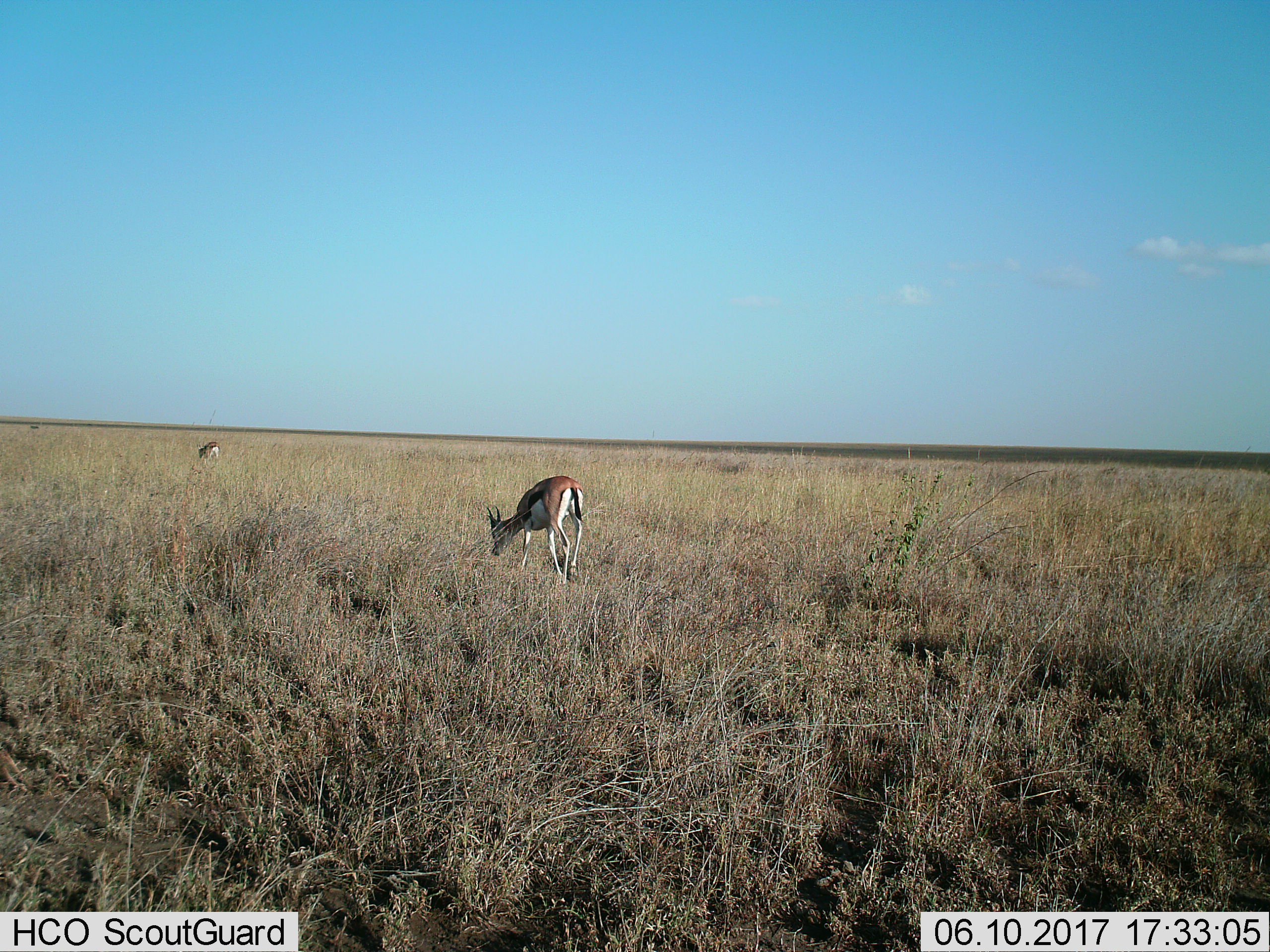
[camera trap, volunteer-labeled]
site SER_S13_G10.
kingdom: Animalia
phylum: Chordata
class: Mammalia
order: Artiodactyla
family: Bovidae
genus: Eudorcas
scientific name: Eudorcas thomsonii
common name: thomson's gazelle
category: gazellethomsons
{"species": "gazellethomsons (thomson's gazelle) (Eudorcas thomsonii)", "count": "2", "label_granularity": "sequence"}